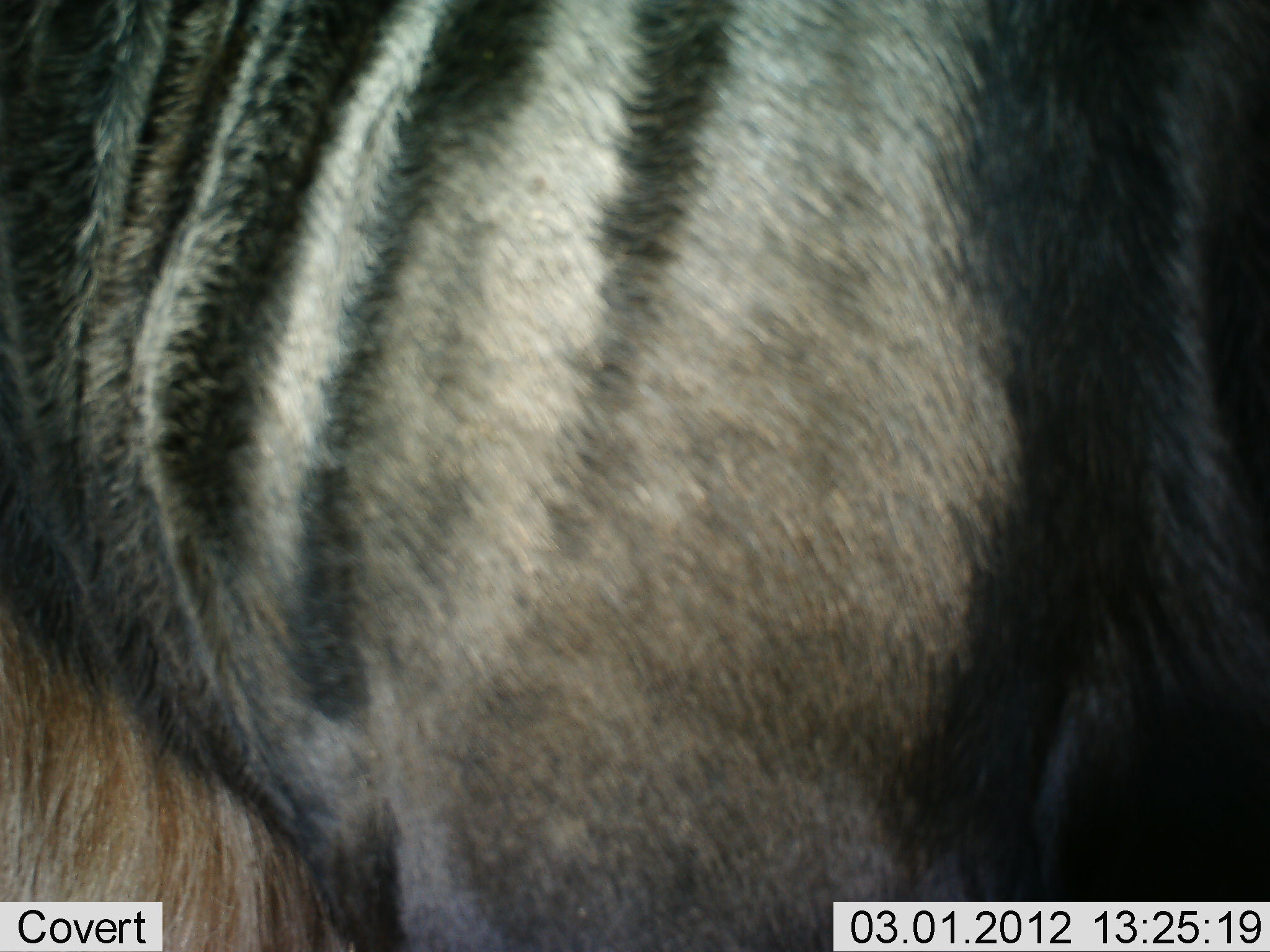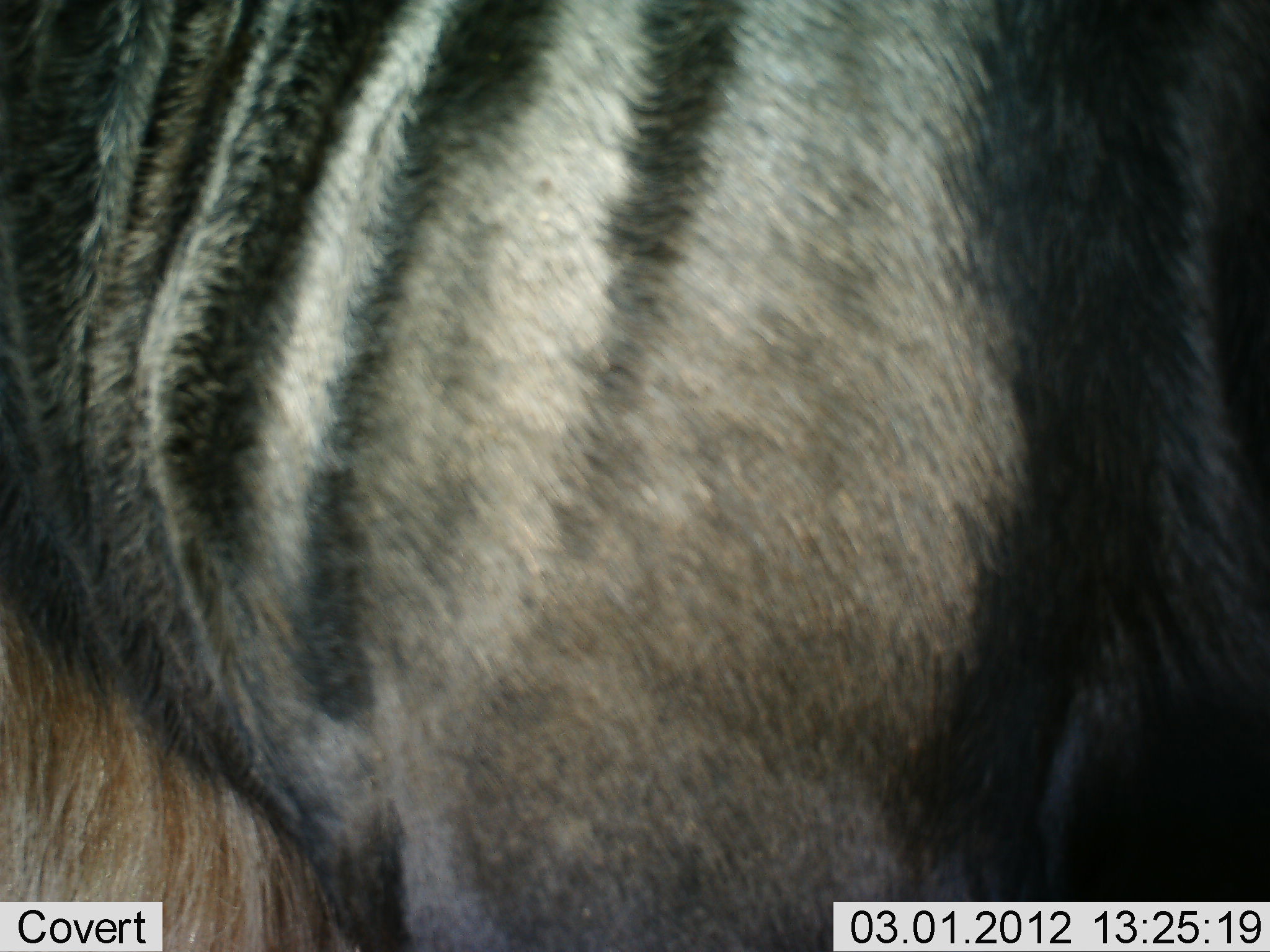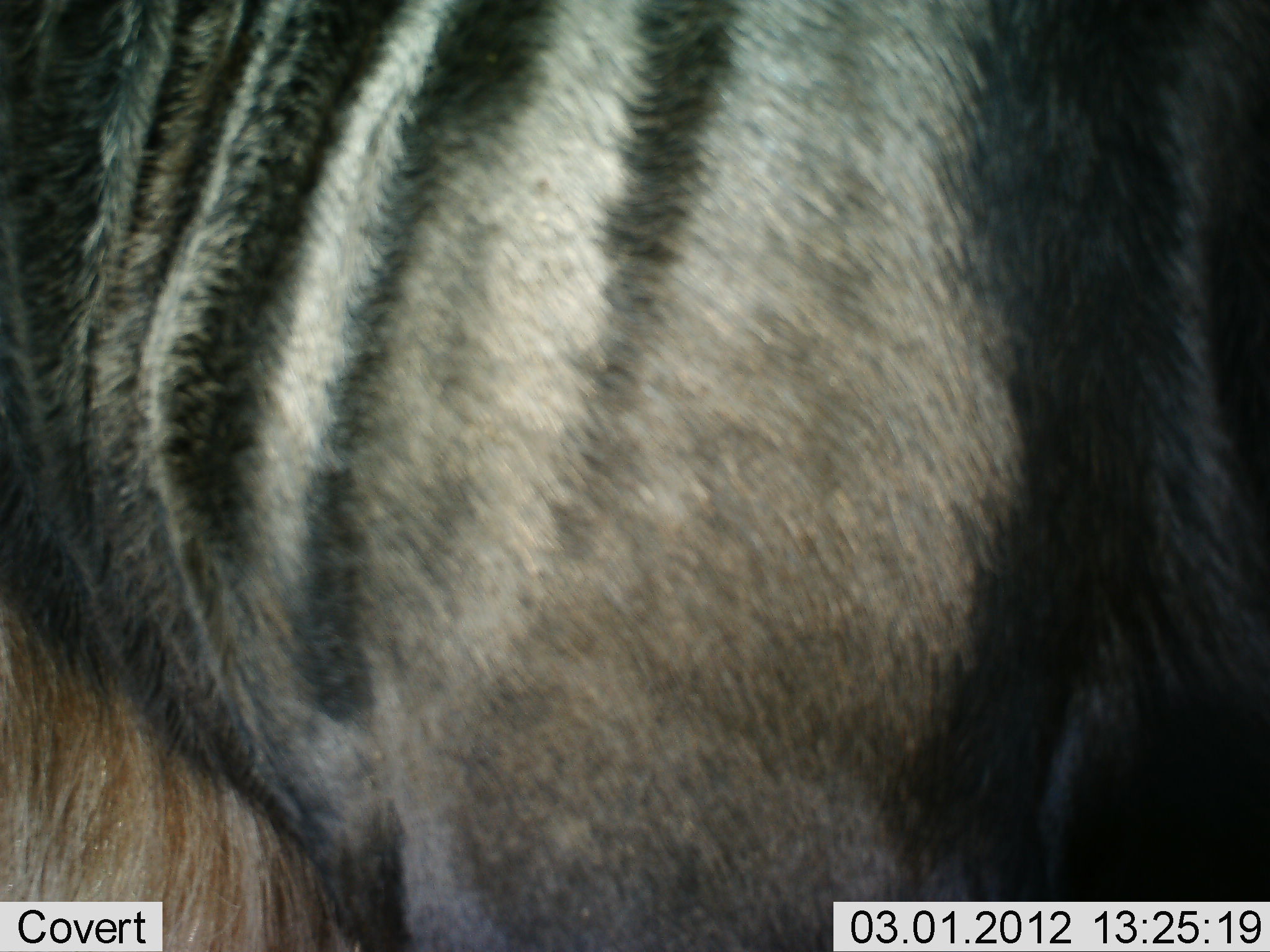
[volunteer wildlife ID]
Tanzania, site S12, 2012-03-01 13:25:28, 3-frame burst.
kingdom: Animalia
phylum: Chordata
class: Mammalia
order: Artiodactyla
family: Bovidae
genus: Connochaetes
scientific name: Connochaetes taurinus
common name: blue wildebeest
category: wildebeest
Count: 1.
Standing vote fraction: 100%.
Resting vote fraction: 0%.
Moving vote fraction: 0%.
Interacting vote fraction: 7%.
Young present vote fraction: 0%.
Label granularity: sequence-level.